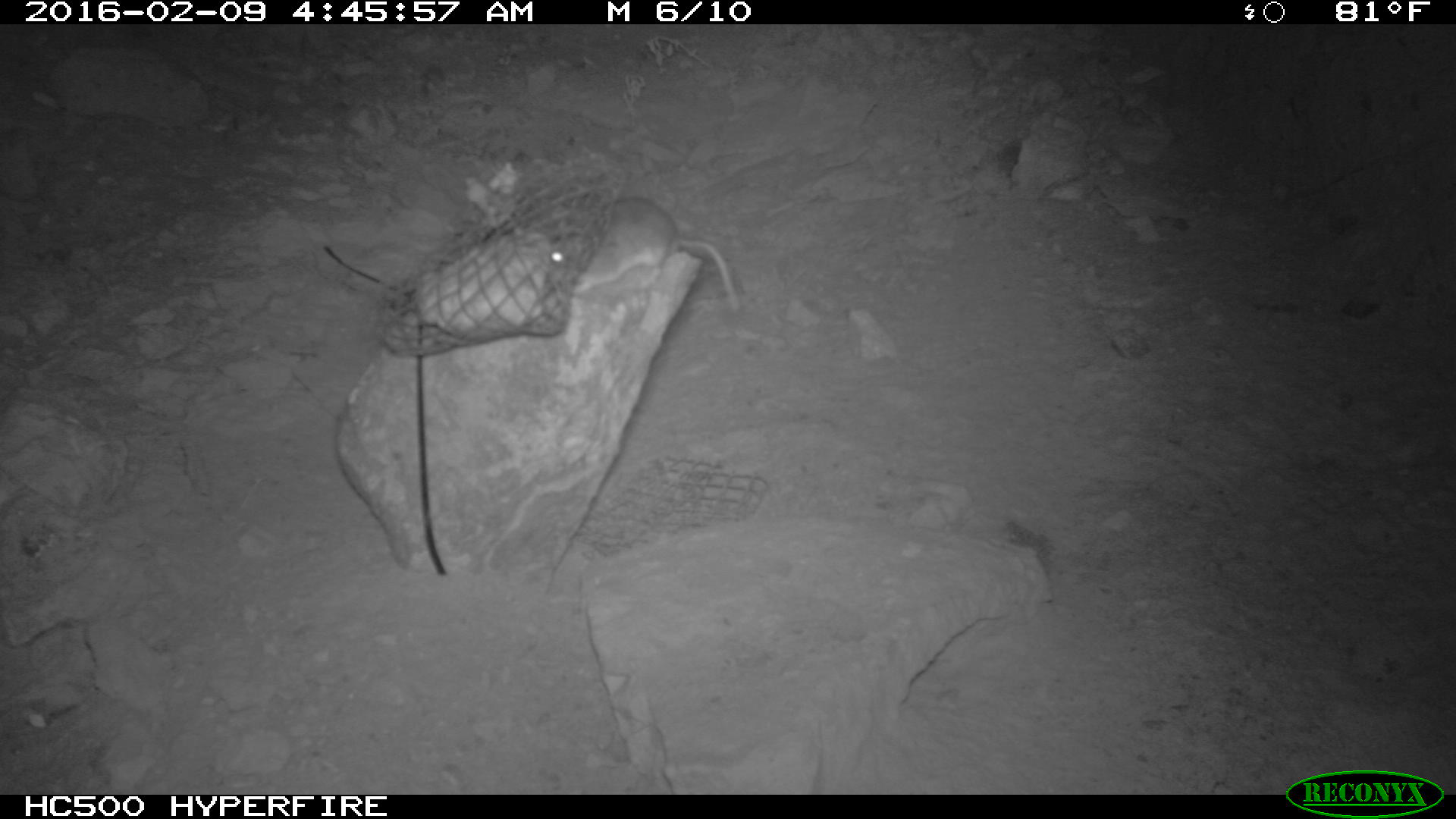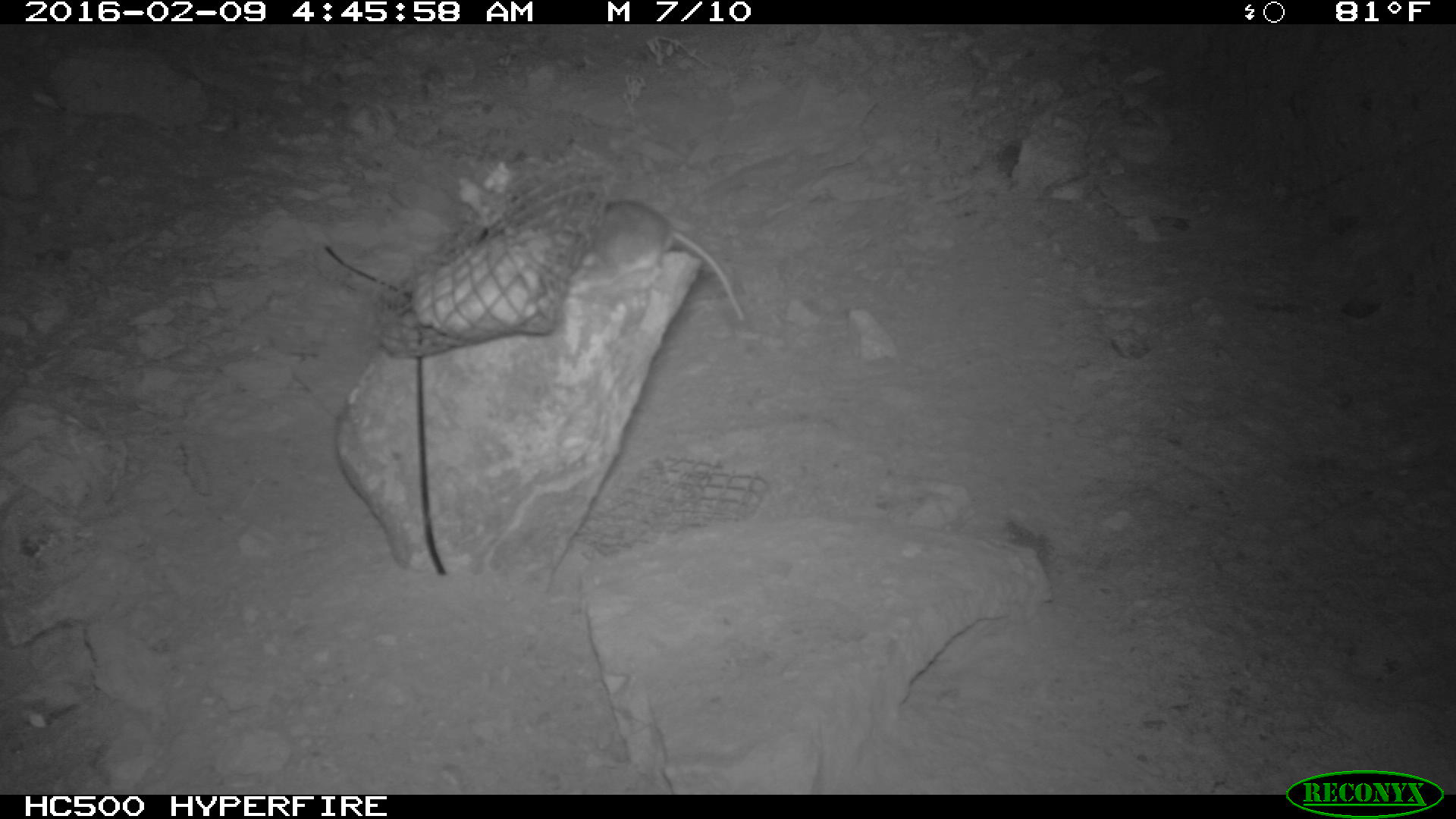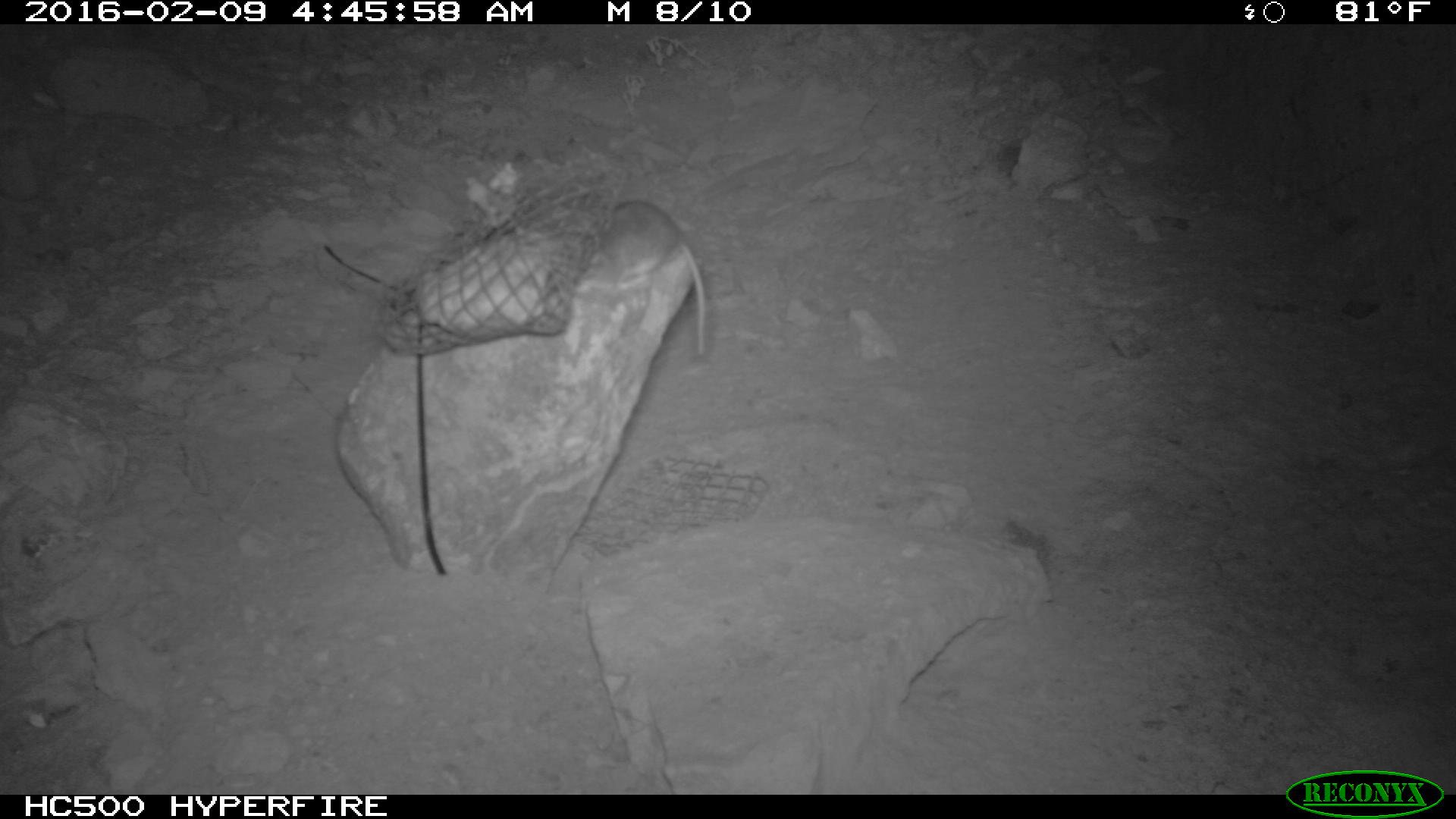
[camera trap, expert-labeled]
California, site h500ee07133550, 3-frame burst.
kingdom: Animalia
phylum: Chordata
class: Mammalia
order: Rodentia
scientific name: Rodentia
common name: rodent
Rodent (Rodentia).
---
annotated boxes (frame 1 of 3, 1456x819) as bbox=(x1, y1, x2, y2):
rodent: bbox=(549, 193, 742, 314)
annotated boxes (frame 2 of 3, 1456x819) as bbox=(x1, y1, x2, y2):
rodent: bbox=(570, 197, 742, 326)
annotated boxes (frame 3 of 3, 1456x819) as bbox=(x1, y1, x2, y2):
rodent: bbox=(585, 199, 704, 356)